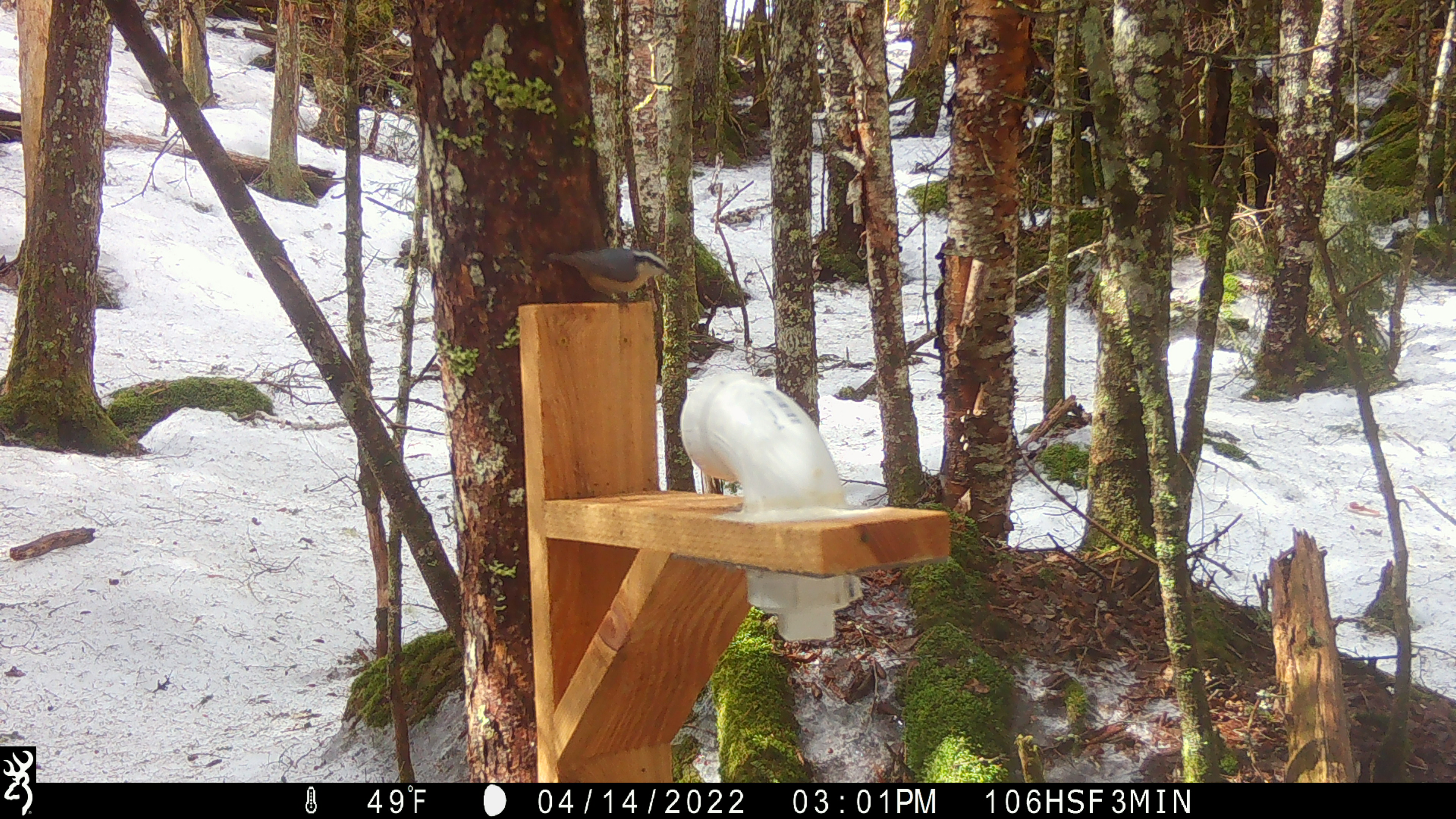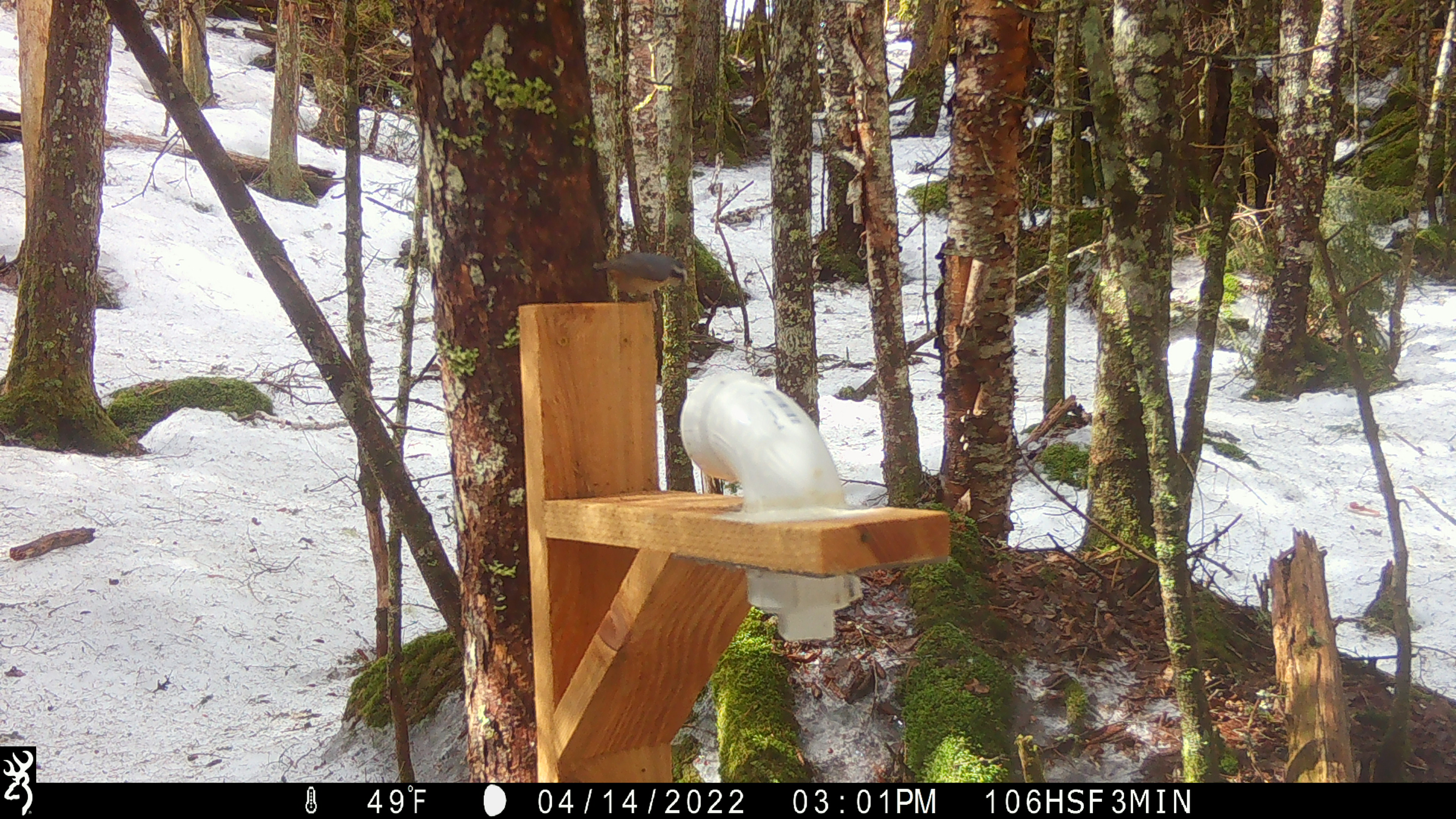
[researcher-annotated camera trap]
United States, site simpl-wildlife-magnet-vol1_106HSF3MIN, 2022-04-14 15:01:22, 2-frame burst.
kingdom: Animalia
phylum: Chordata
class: Aves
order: Passeriformes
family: Sittidae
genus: Sitta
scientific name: Sitta canadensis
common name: red-breasted nuthatch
Red-breasted nuthatch (Sitta canadensis).